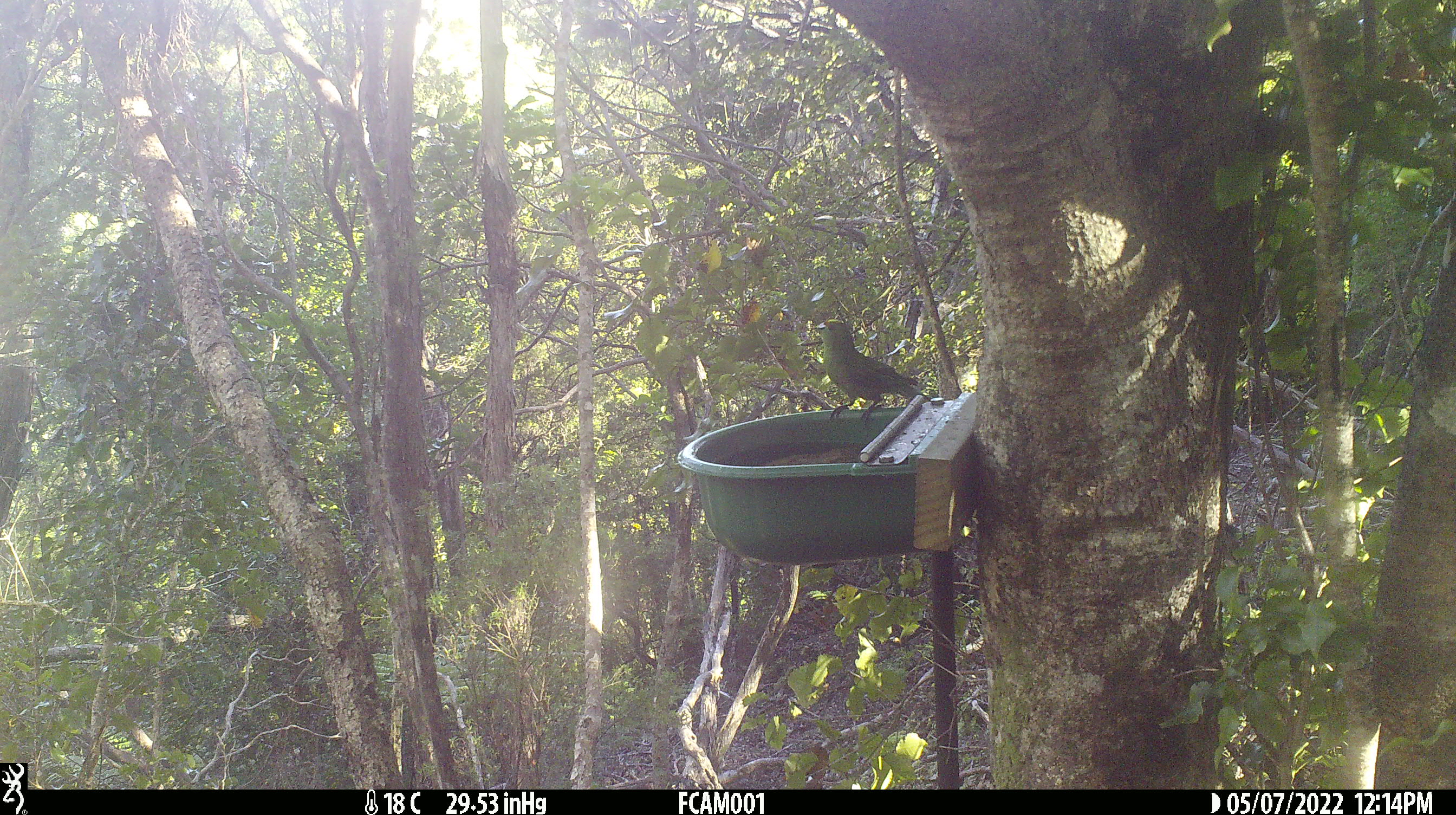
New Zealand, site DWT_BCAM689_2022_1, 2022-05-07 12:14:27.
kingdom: Animalia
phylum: Chordata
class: Aves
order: Psittaciformes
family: Psittaculidae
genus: Cyanoramphus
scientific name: Cyanoramphus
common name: parakeet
Parakeet (Cyanoramphus).